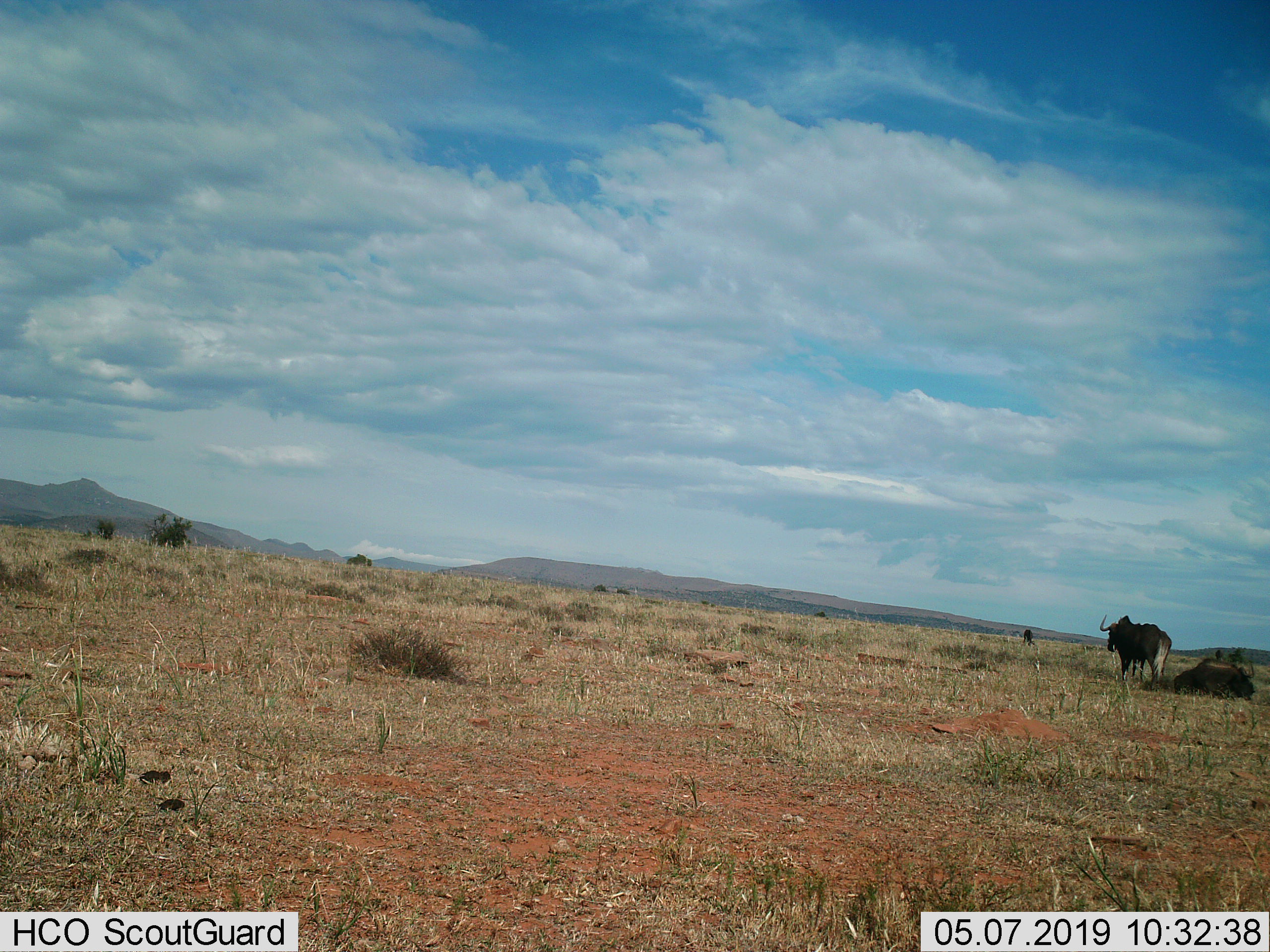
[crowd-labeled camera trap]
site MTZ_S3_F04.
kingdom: Animalia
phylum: Chordata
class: Mammalia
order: Artiodactyla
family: Bovidae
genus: Connochaetes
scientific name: Connochaetes gnou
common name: black wildebeest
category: wildebeestblack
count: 3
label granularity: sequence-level